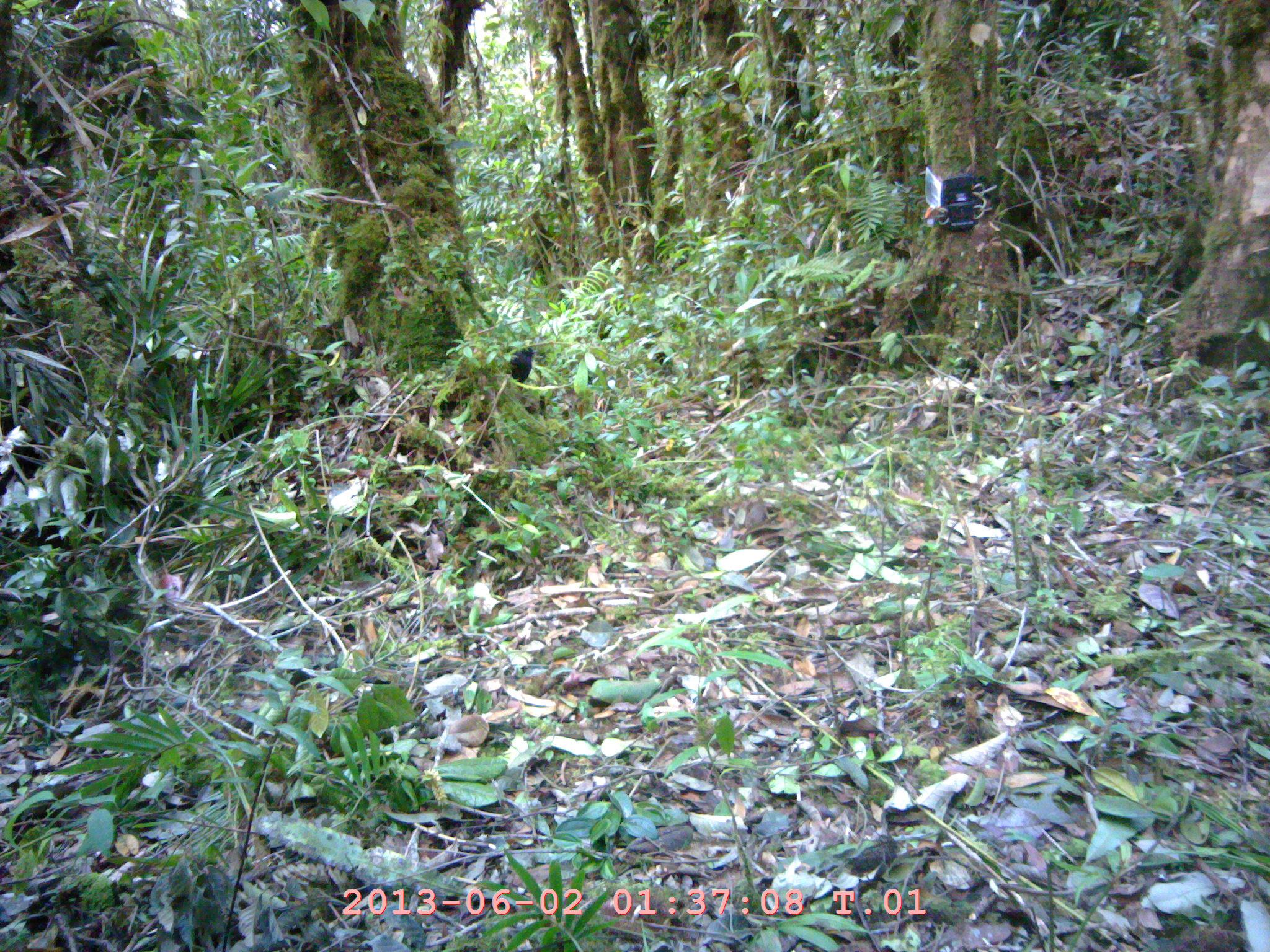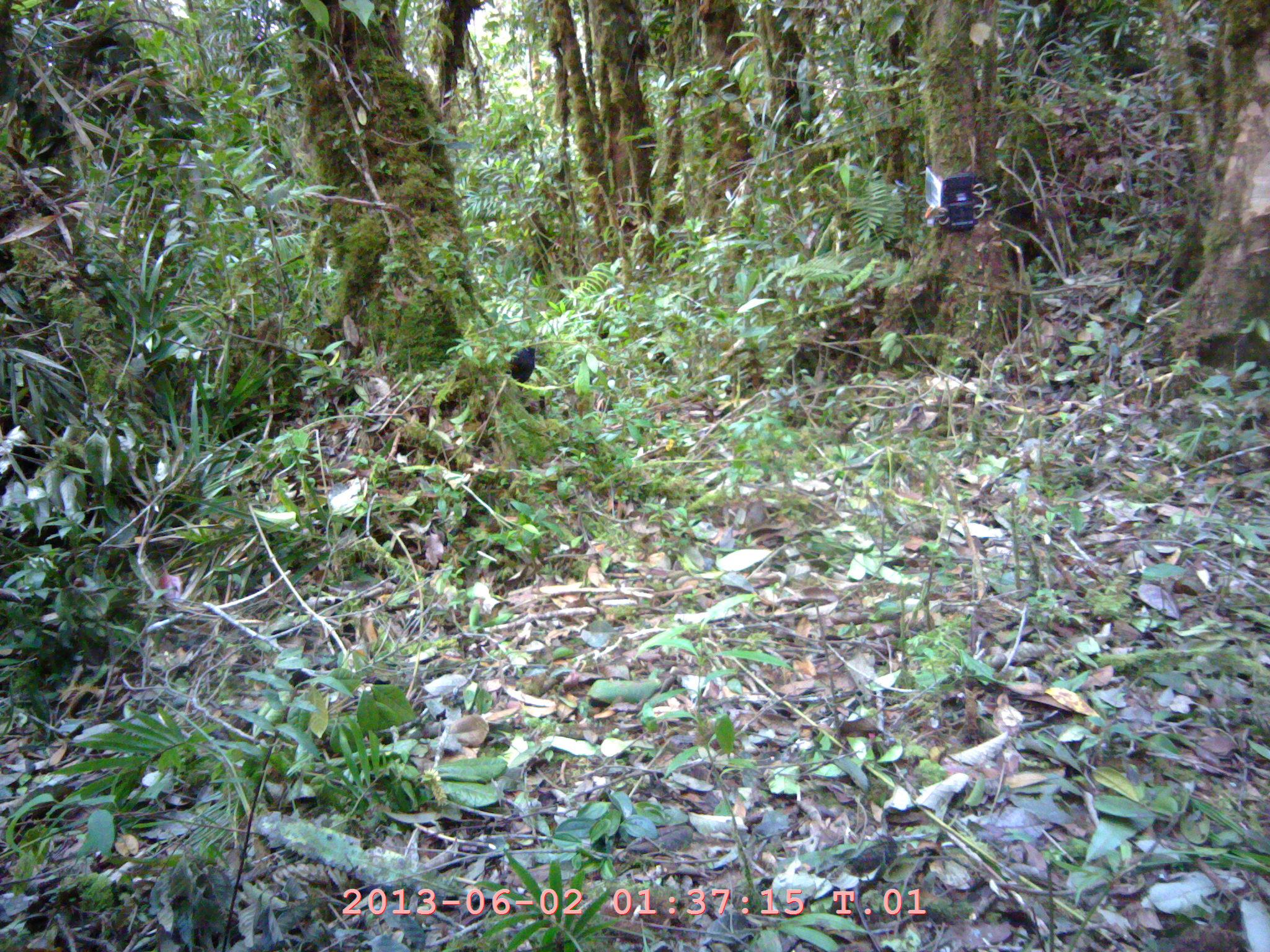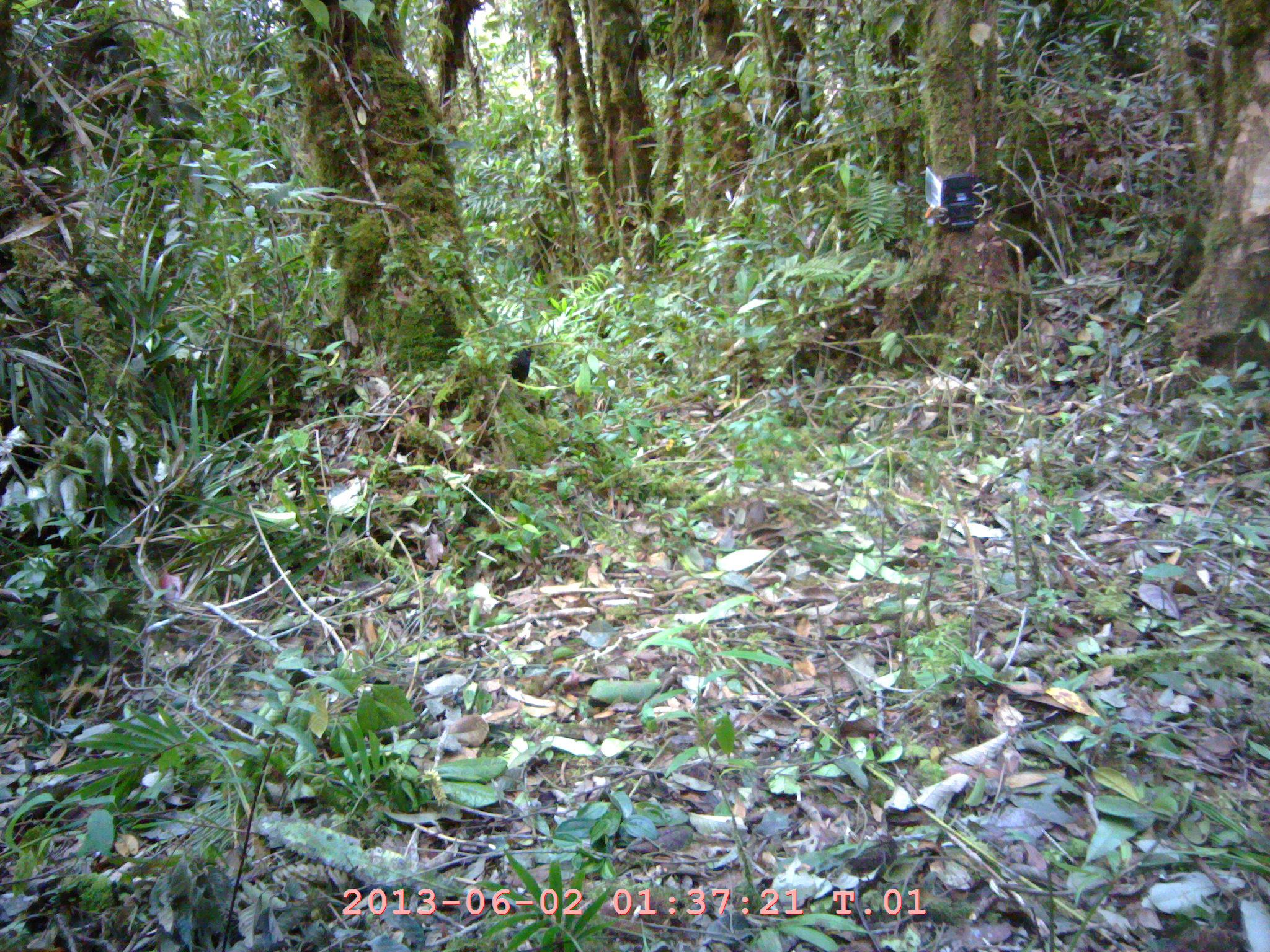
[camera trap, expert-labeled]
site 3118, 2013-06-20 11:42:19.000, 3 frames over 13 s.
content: unidentified animal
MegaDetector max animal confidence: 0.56